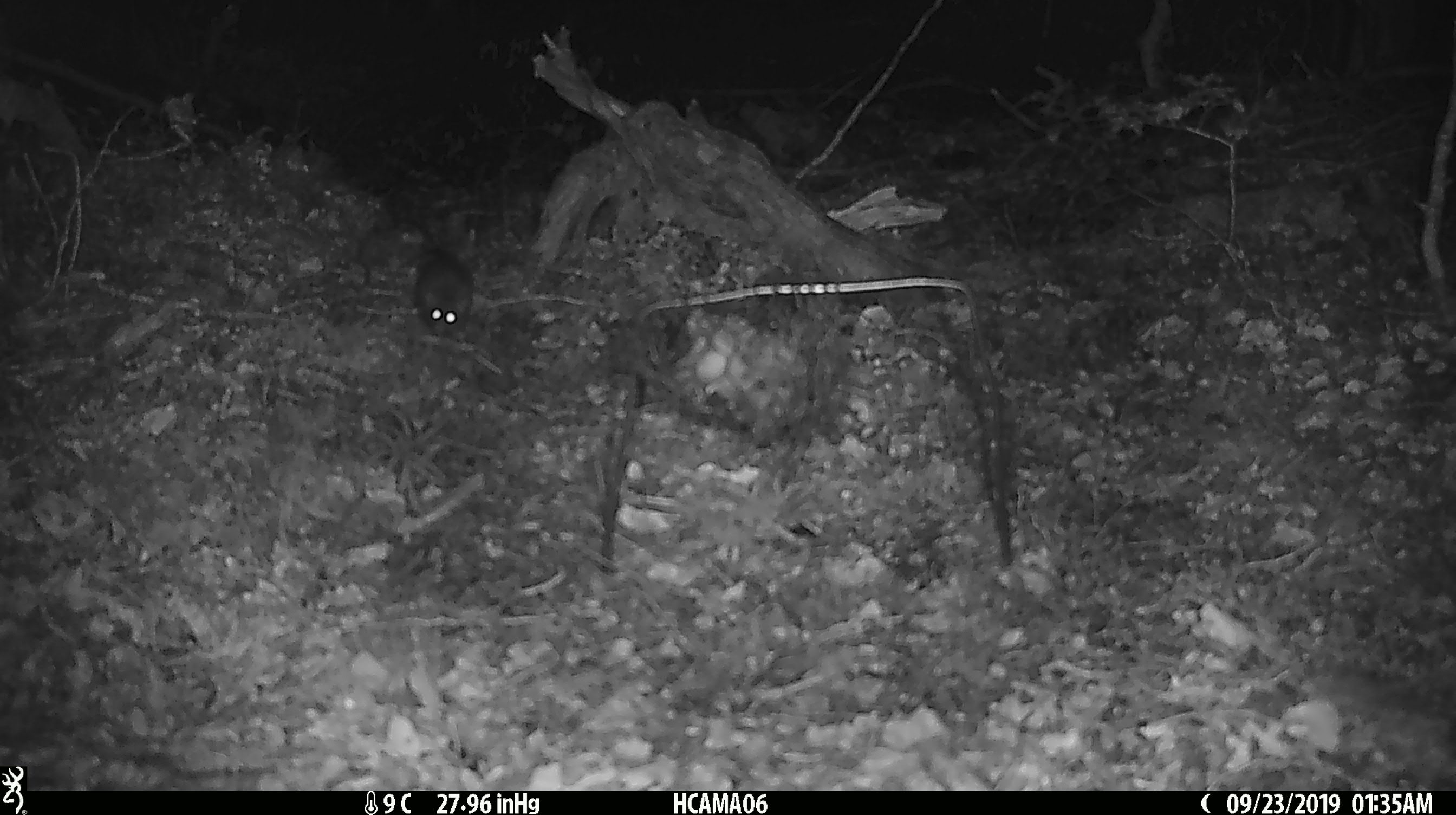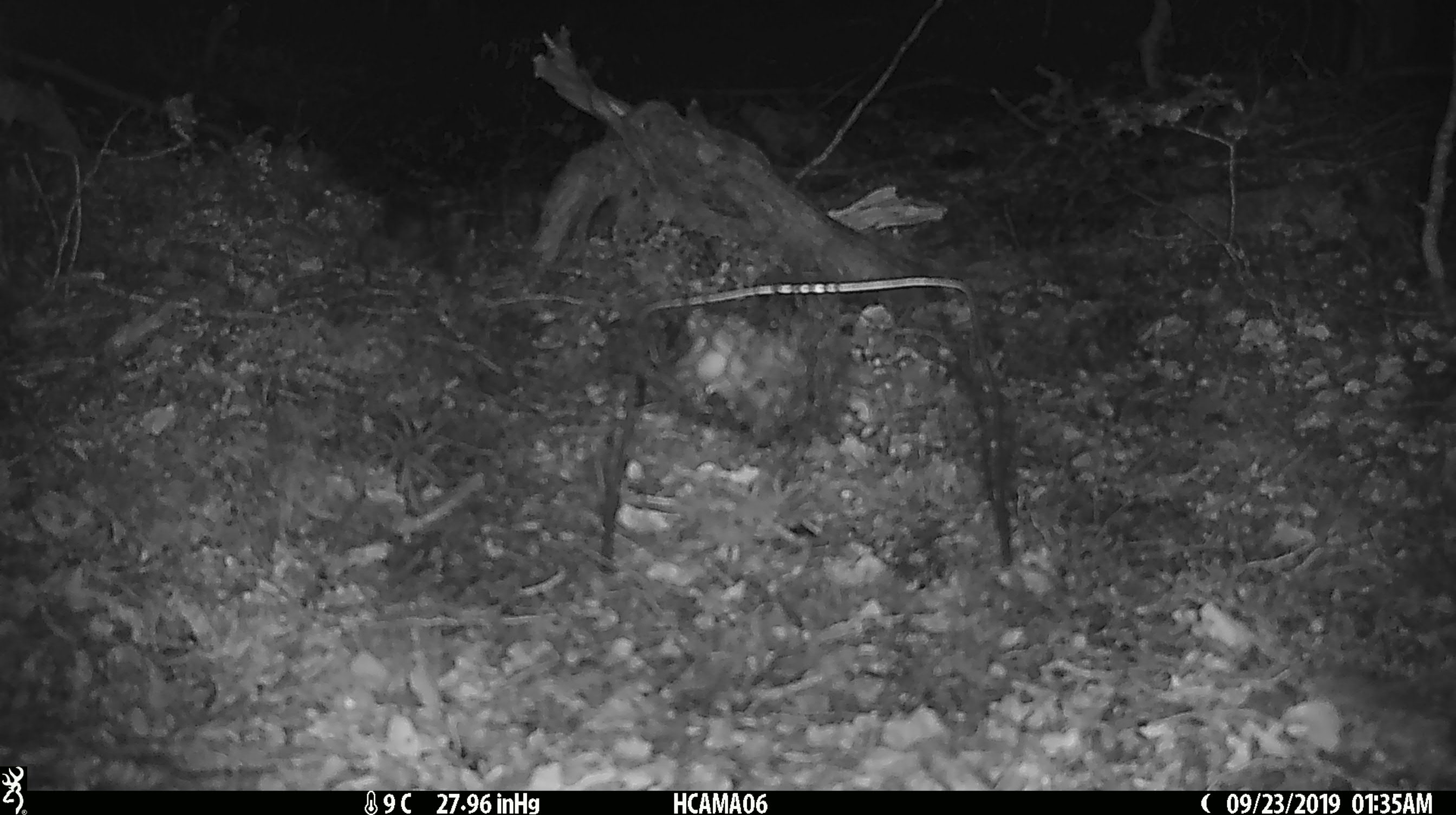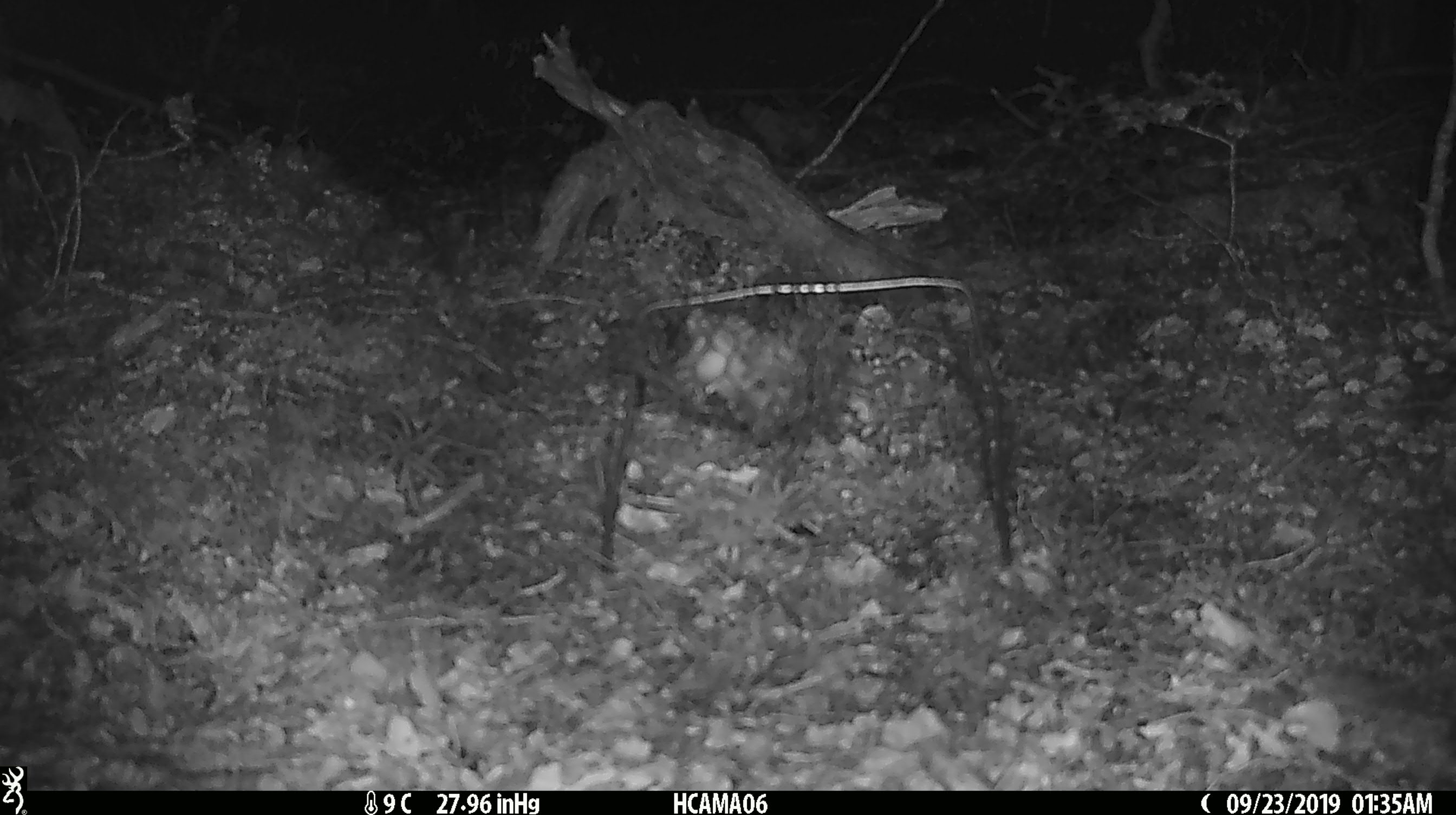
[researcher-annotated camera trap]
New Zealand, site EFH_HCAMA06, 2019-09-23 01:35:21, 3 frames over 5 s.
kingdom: Animalia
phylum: Chordata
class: Mammalia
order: Rodentia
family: Muridae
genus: Mus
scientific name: Mus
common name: mouse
Mouse (Mus).